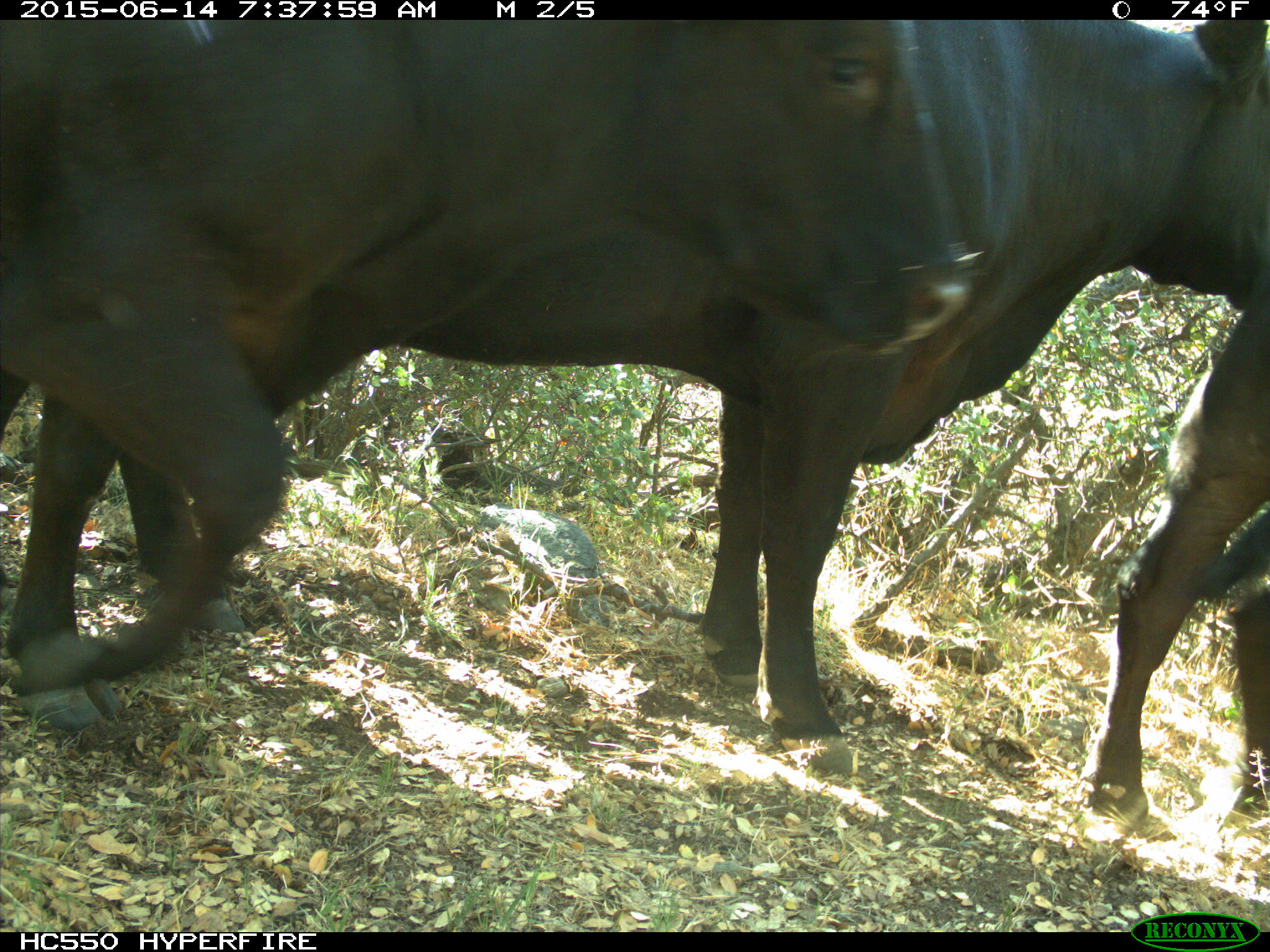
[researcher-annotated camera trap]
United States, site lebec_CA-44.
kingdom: Animalia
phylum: Chordata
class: Mammalia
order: Artiodactyla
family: Bovidae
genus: Bos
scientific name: Bos taurus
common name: domestic cow